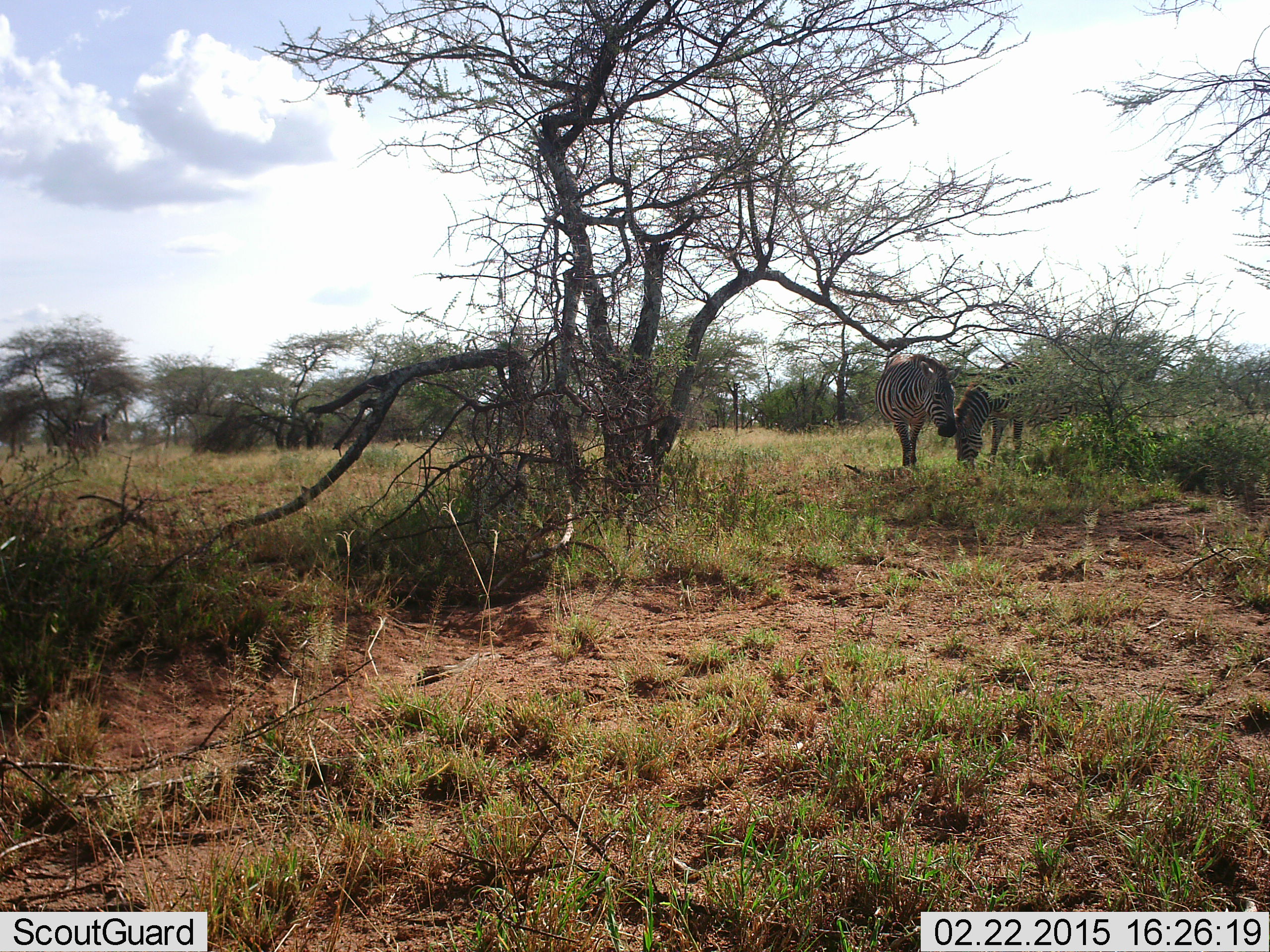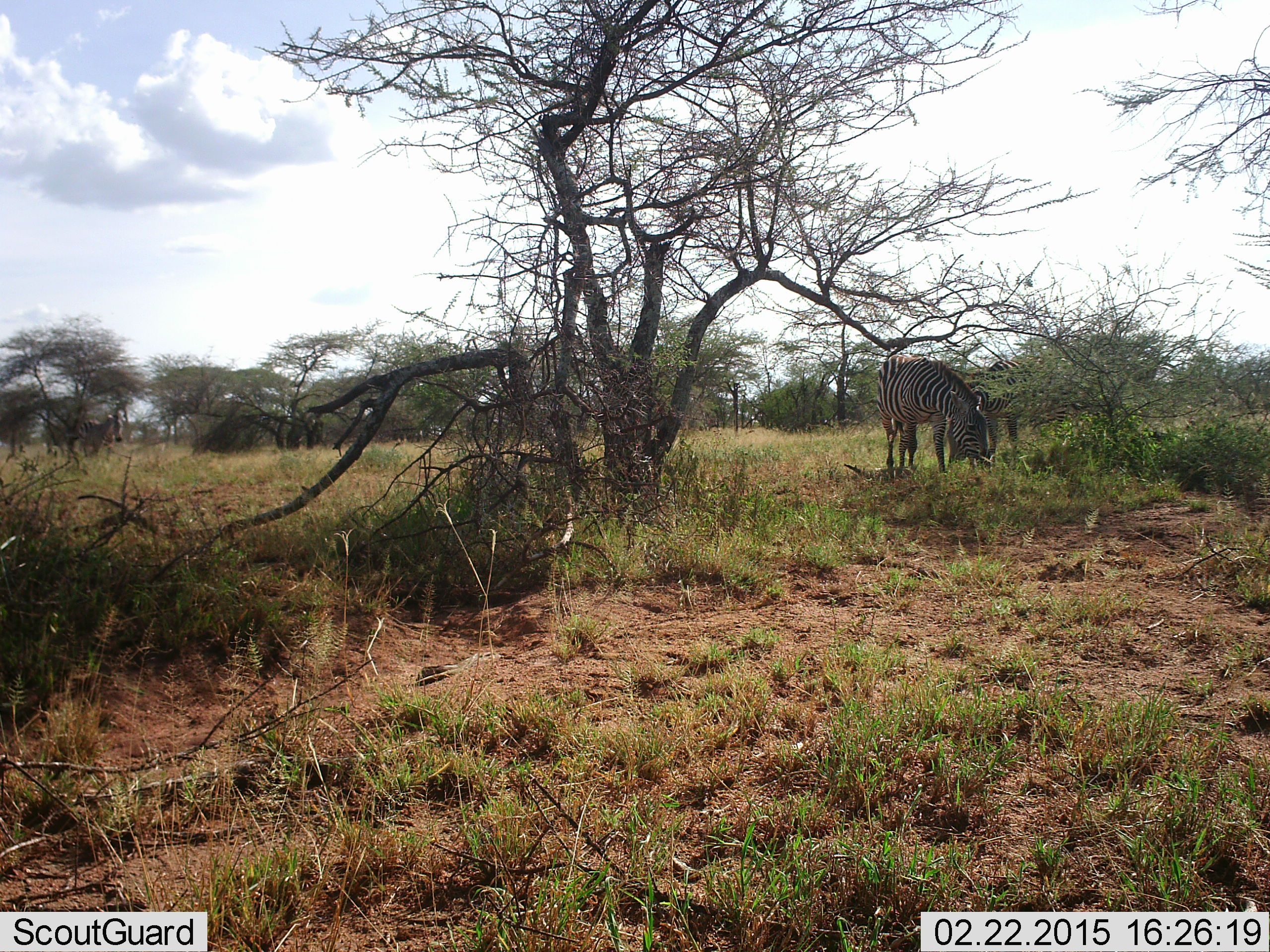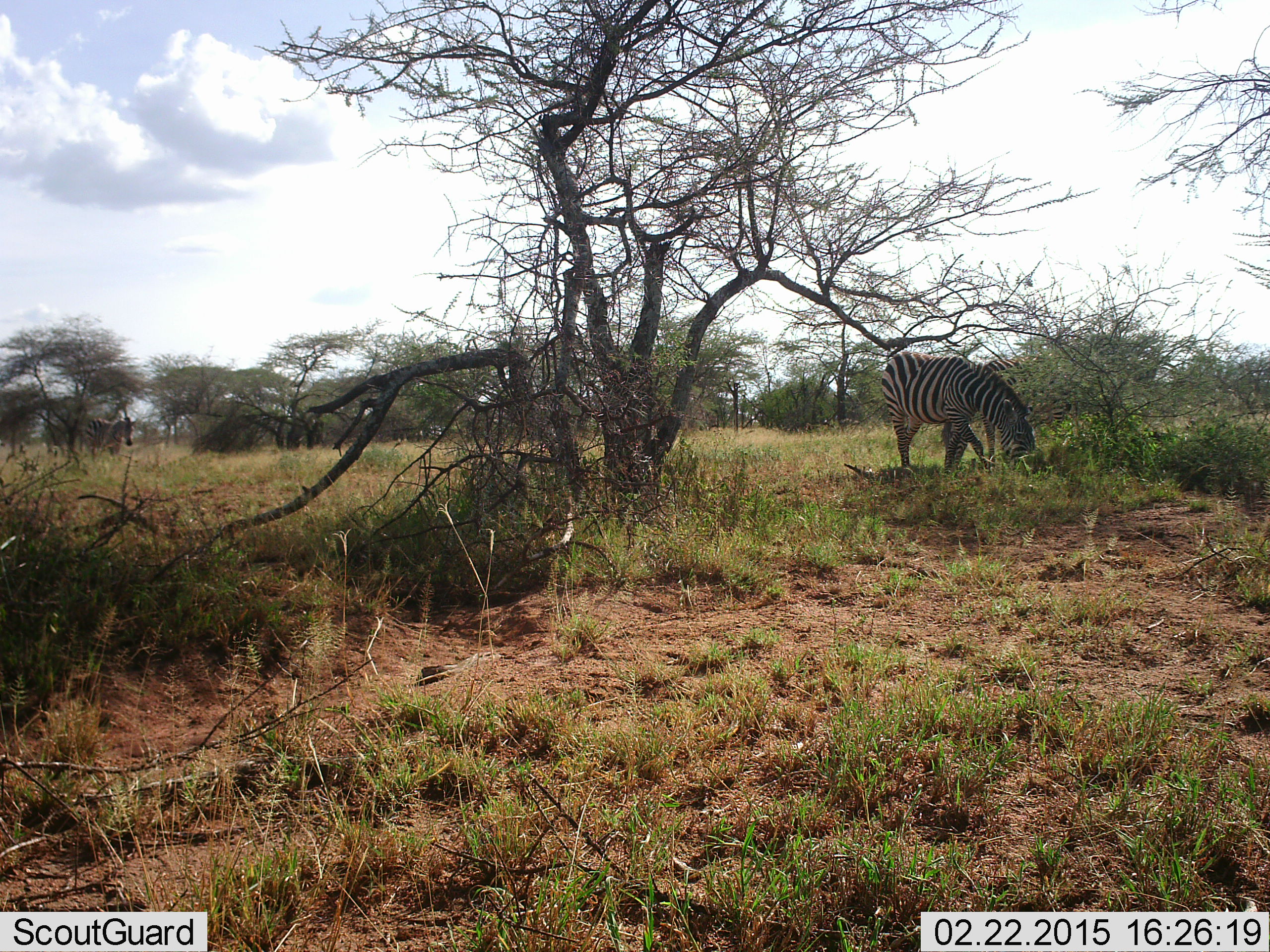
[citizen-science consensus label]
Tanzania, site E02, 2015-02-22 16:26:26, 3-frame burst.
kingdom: Animalia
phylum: Chordata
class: Mammalia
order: Perissodactyla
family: Equidae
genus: Equus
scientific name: Equus quagga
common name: plains zebra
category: zebra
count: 3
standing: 30%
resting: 0%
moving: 40%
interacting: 0%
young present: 10%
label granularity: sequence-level